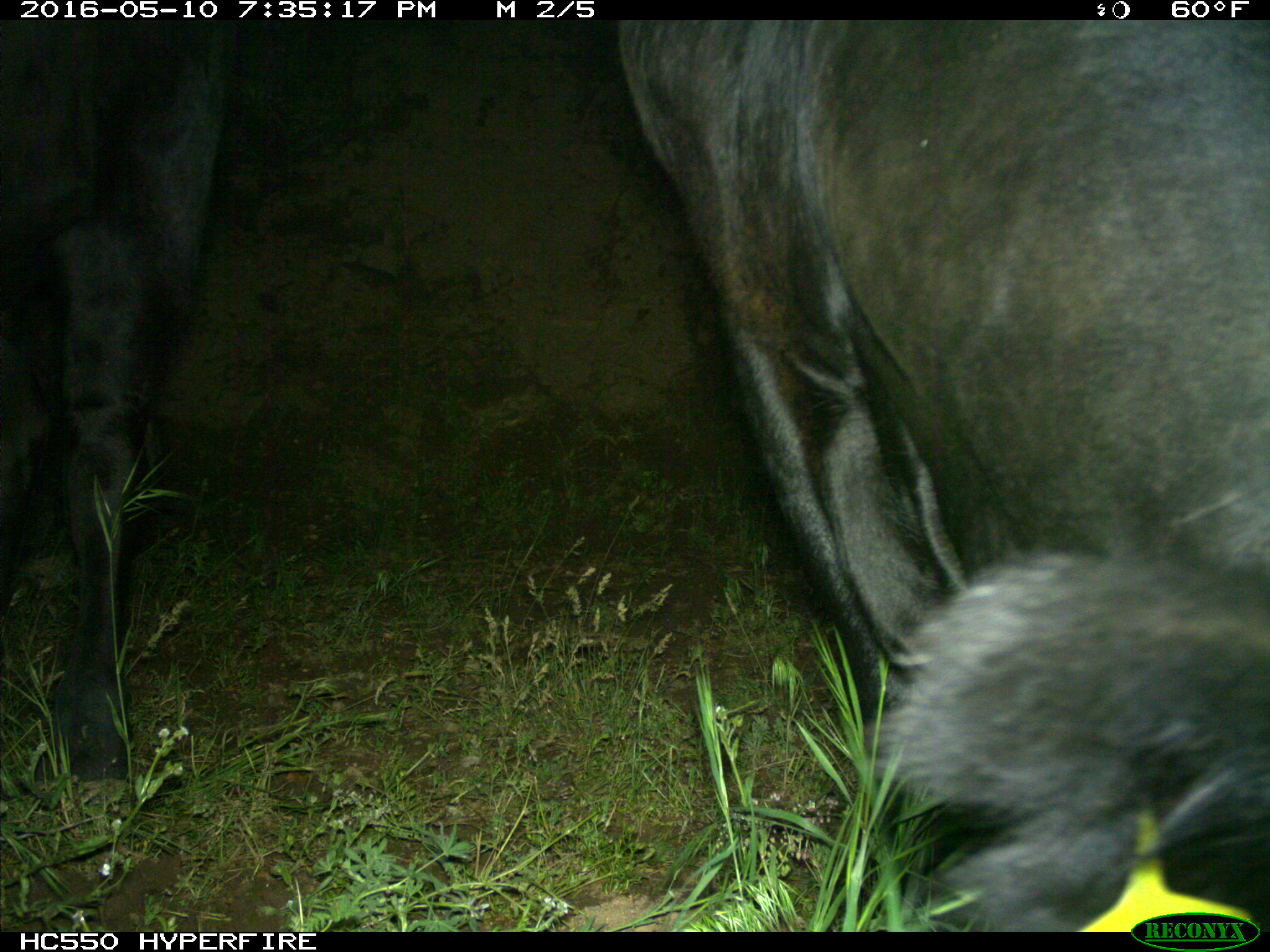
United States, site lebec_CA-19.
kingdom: Animalia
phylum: Chordata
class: Mammalia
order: Artiodactyla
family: Bovidae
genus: Bos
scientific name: Bos taurus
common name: domestic cow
Bos taurus (domestic cow).